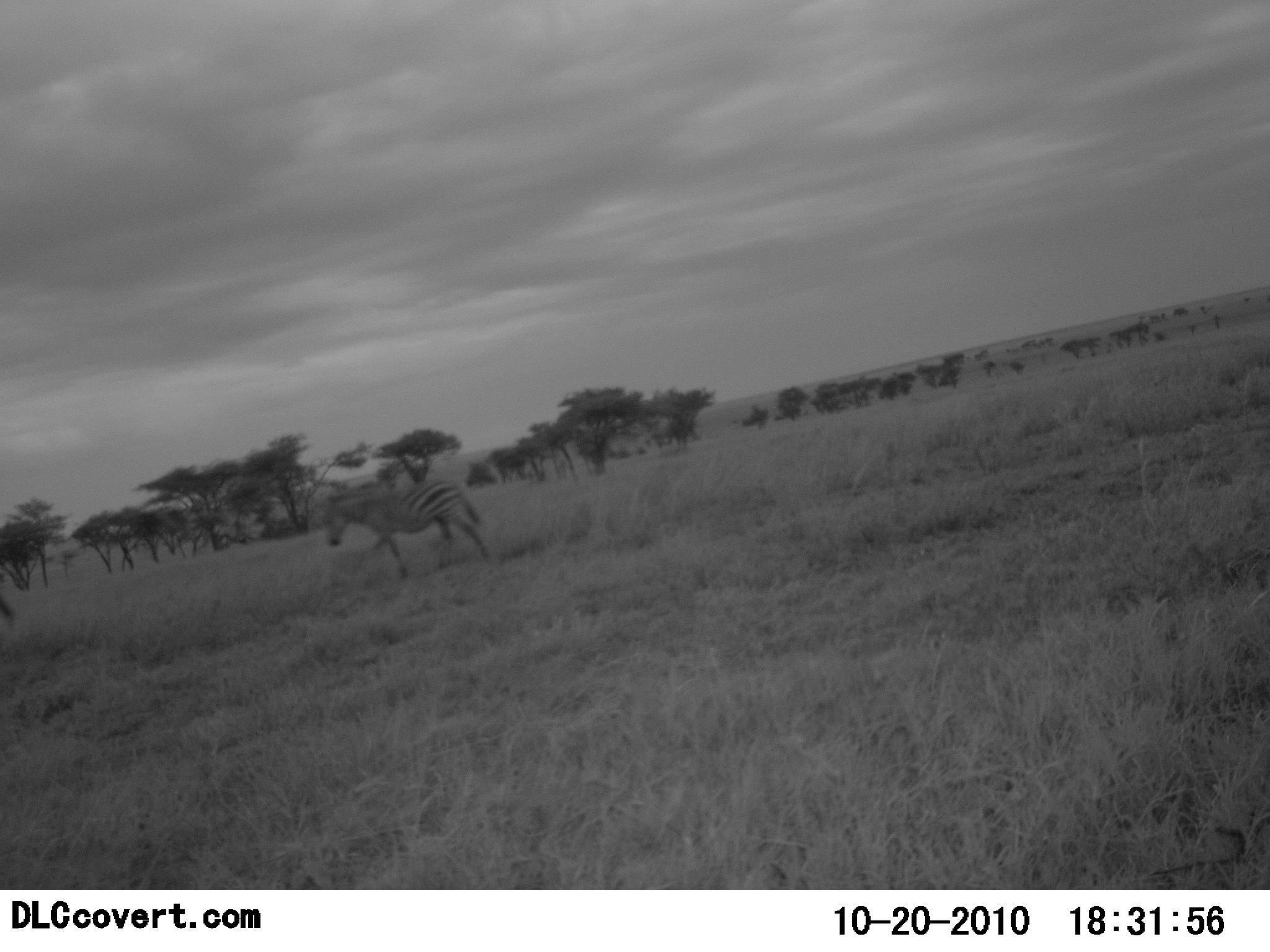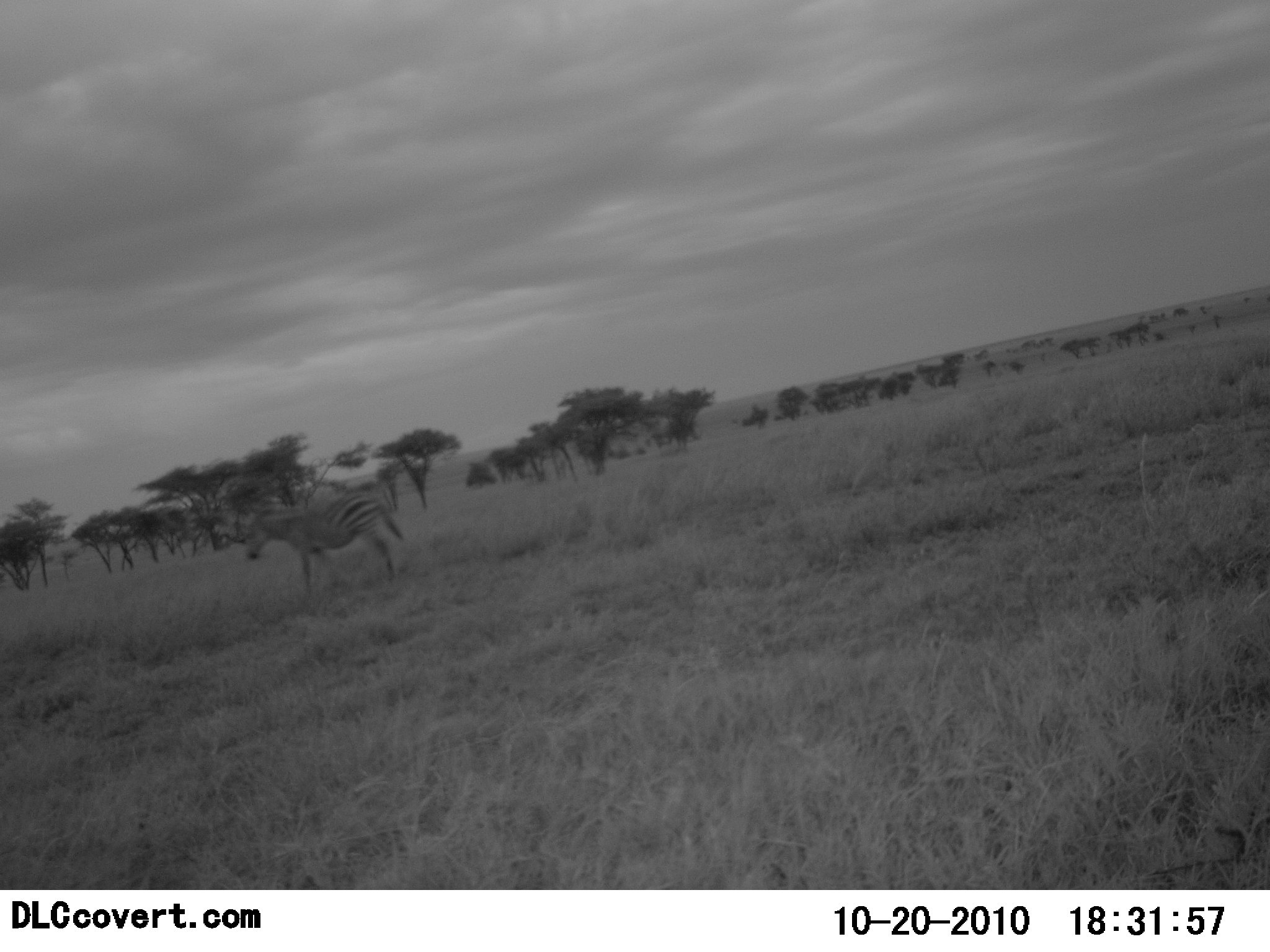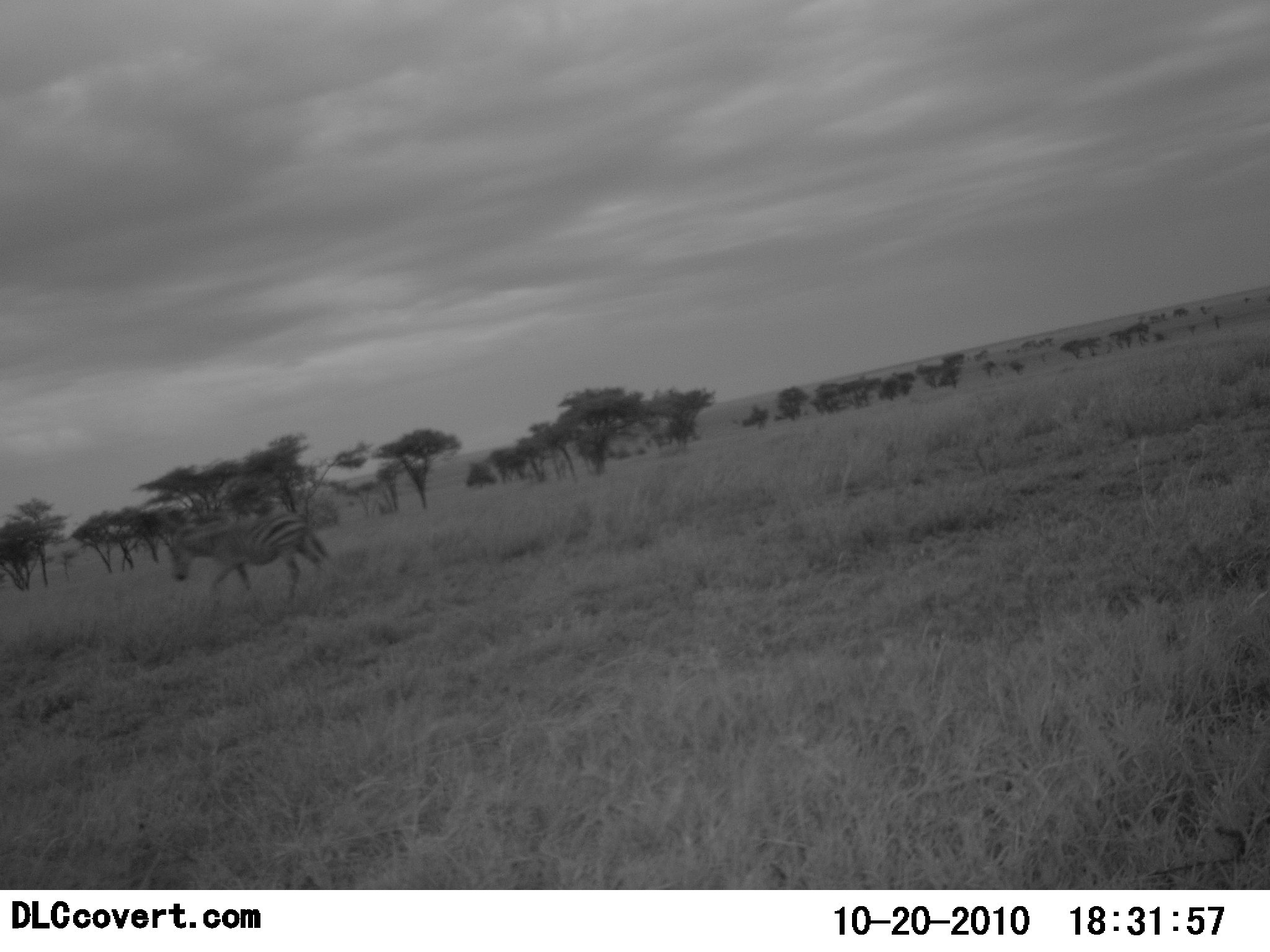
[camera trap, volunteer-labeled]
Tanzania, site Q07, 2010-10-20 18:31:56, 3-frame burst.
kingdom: Animalia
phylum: Chordata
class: Mammalia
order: Perissodactyla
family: Equidae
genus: Equus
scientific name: Equus quagga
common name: plains zebra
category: zebra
Zebra (plains zebra) (Equus quagga), count 2. Behavior (volunteer vote fractions): standing 8%, resting 0%, moving 100%, interacting 0%. Young present (vote fraction): 0%. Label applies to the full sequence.